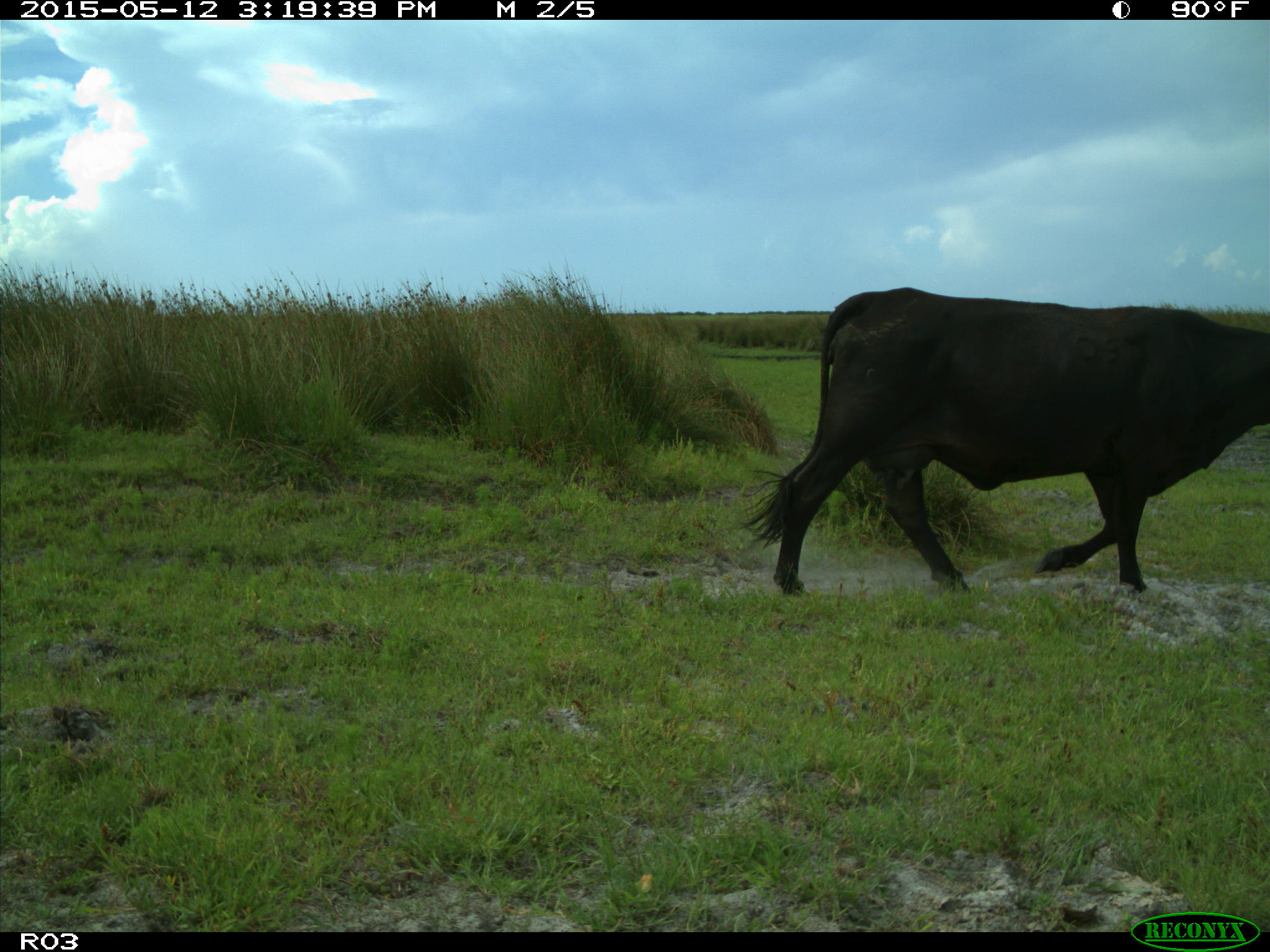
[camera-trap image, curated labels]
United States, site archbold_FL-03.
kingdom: Animalia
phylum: Chordata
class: Mammalia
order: Artiodactyla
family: Bovidae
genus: Bos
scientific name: Bos taurus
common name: domestic cow